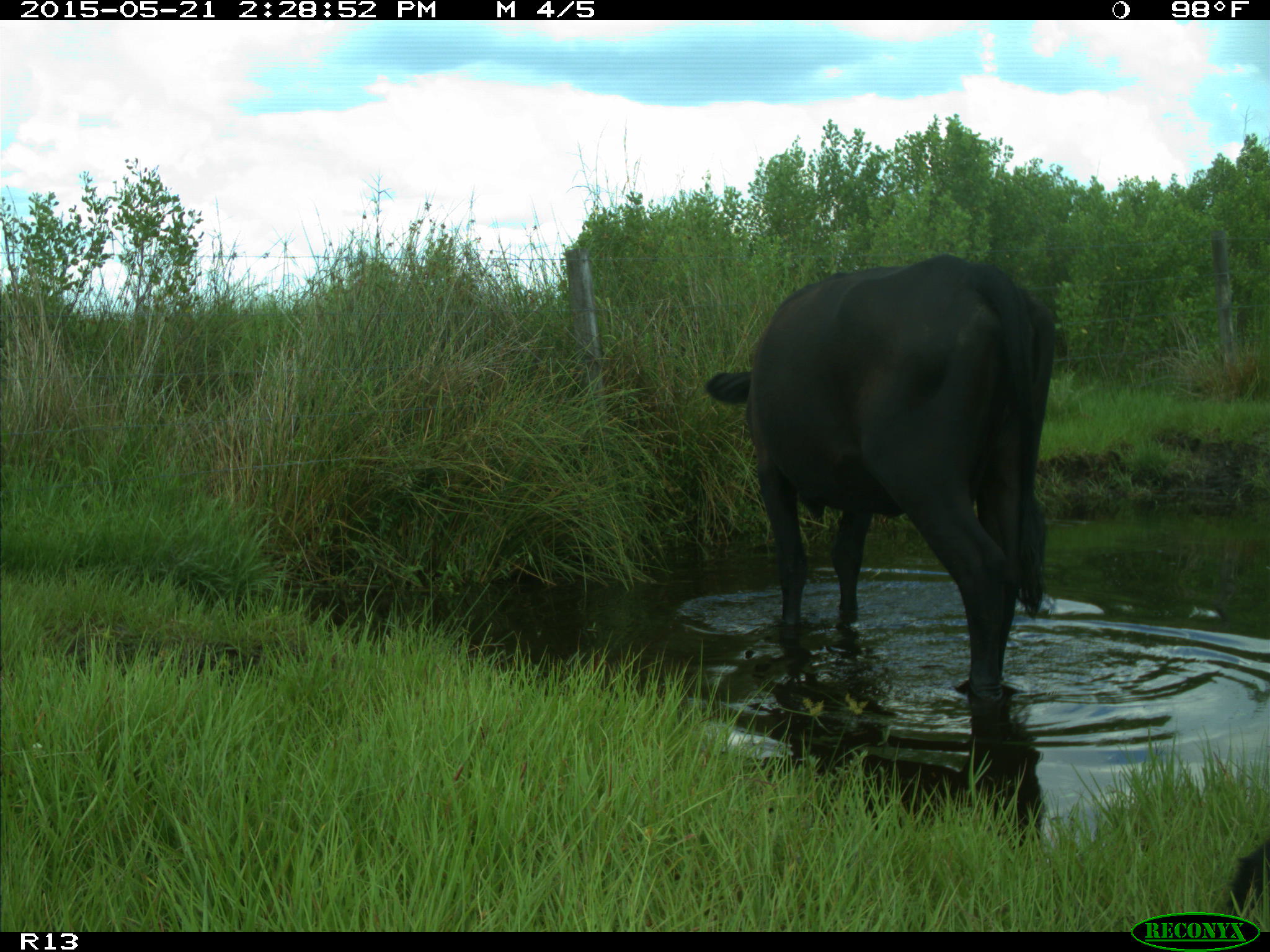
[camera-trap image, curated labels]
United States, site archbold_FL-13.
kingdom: Animalia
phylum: Chordata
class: Mammalia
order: Artiodactyla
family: Bovidae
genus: Bos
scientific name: Bos taurus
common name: domestic cow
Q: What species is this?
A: Bos taurus (domestic cow).